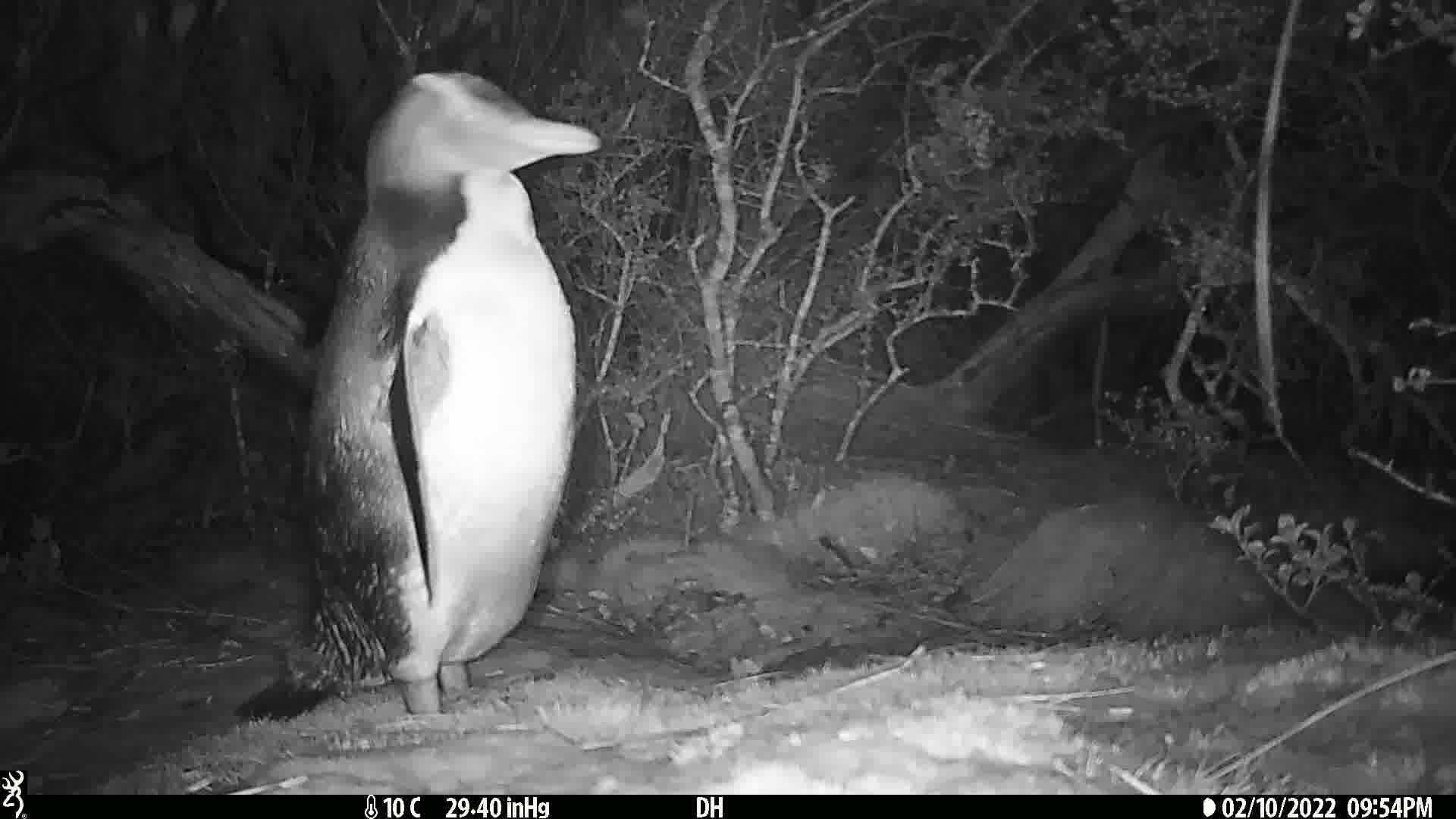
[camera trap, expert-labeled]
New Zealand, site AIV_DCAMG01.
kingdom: Animalia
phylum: Chordata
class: Aves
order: Sphenisciformes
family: Spheniscidae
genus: Megadyptes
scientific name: Megadyptes antipodes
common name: yellow-eyed penguin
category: yellow eyed penguin